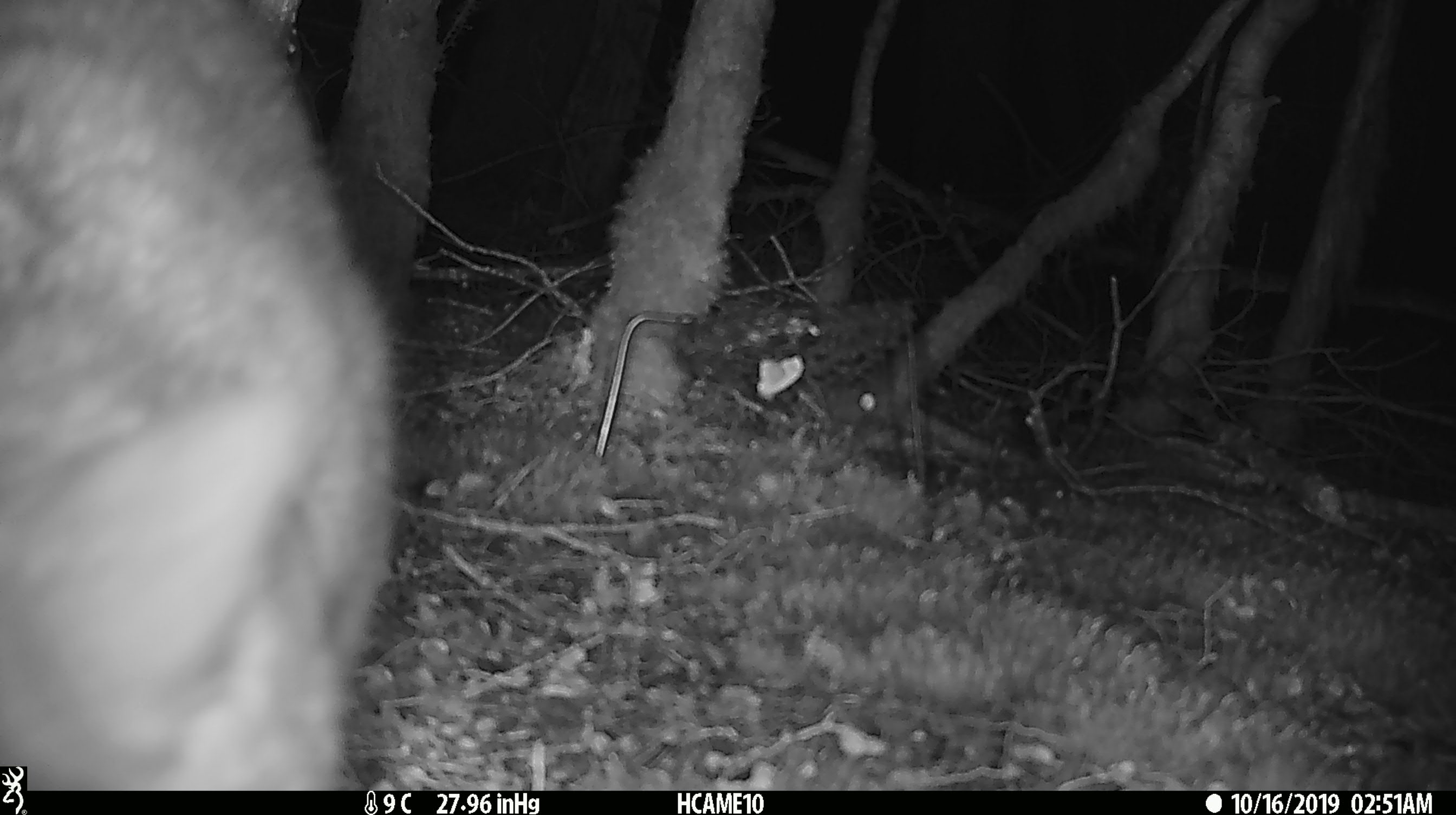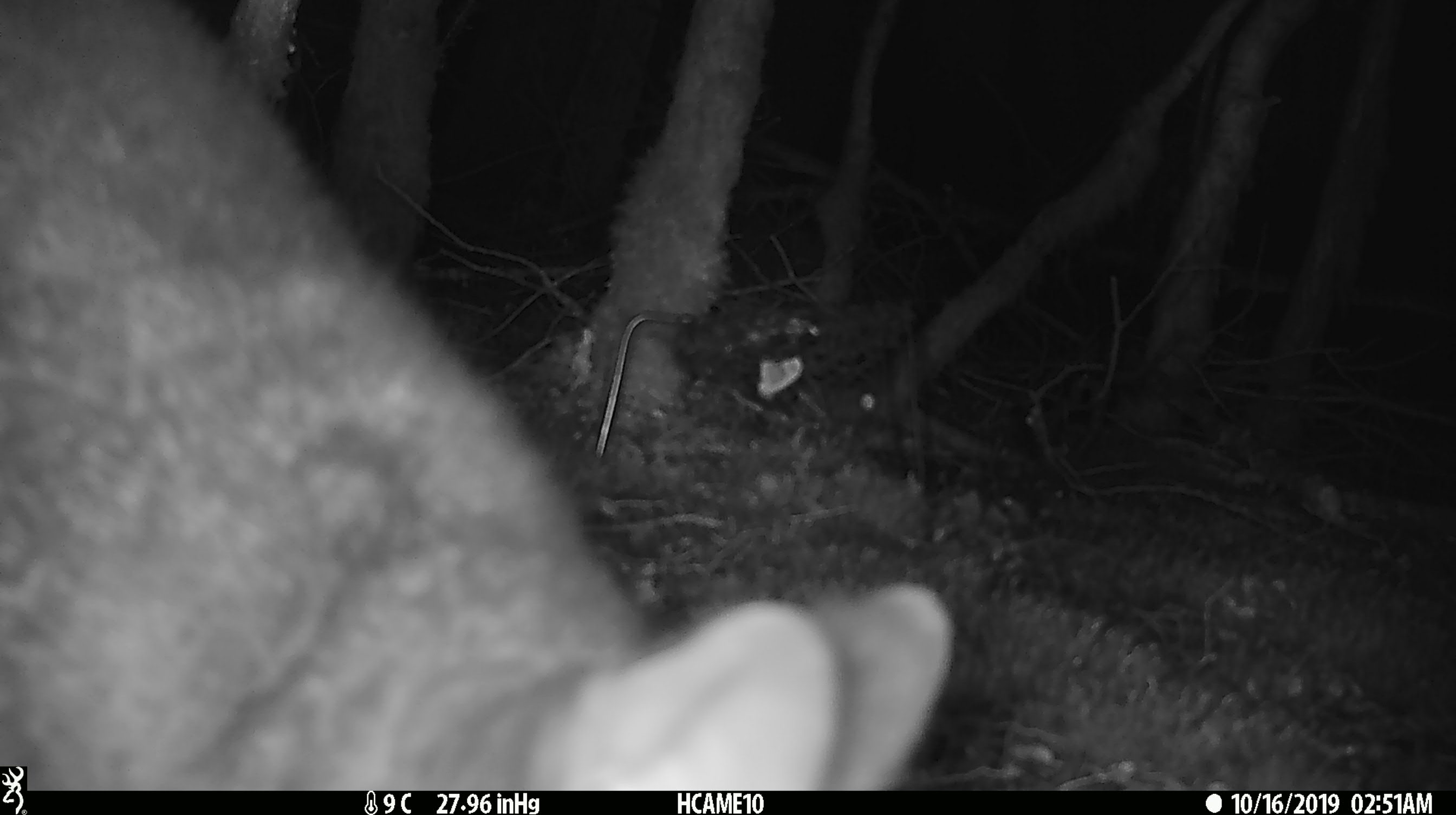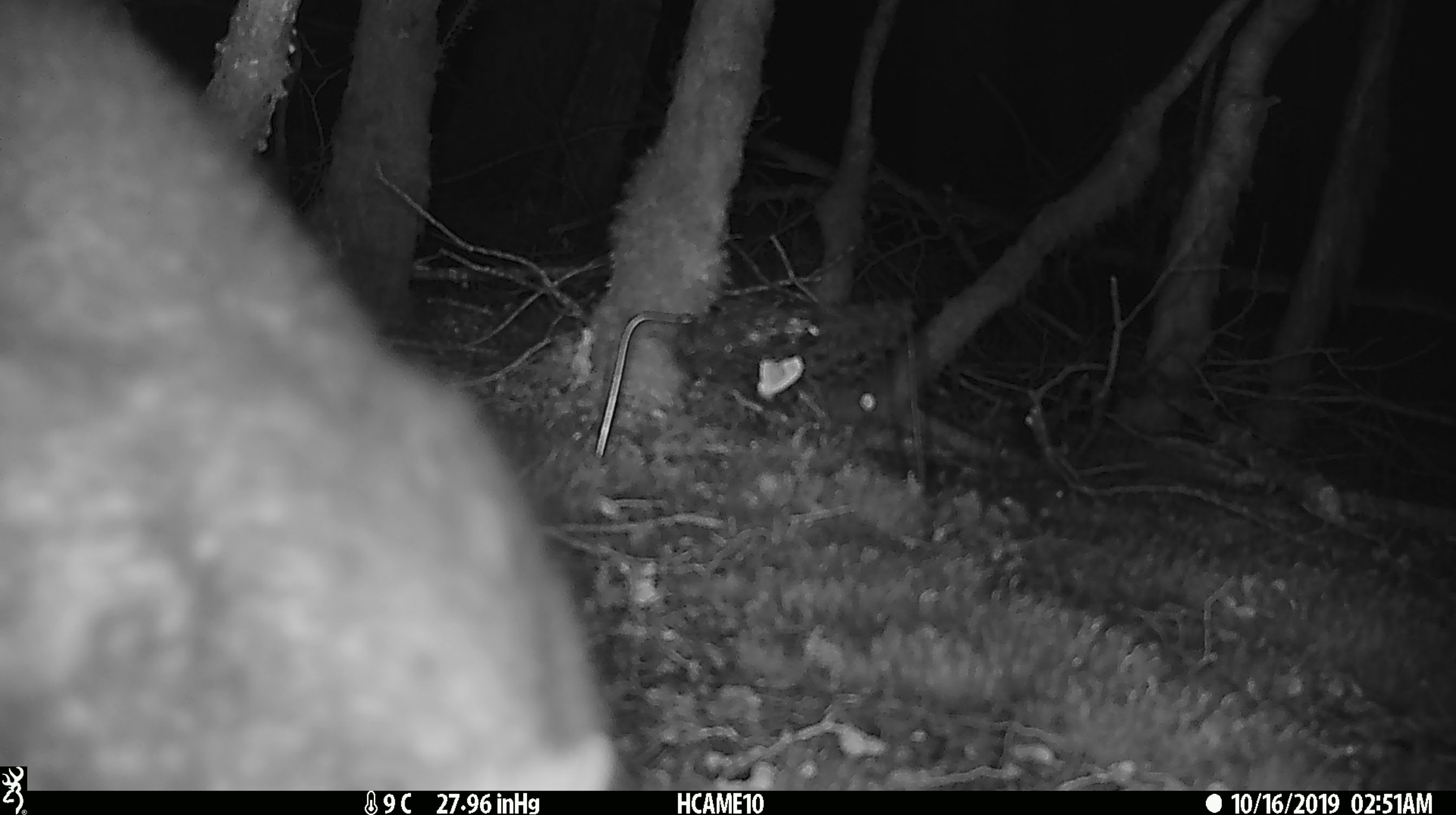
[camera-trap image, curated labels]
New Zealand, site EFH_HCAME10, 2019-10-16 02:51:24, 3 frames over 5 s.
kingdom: Animalia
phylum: Chordata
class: Mammalia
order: Diprotodontia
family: Phalangeridae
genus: Trichosurus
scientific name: Trichosurus vulpecula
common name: common brushtail possum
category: possum